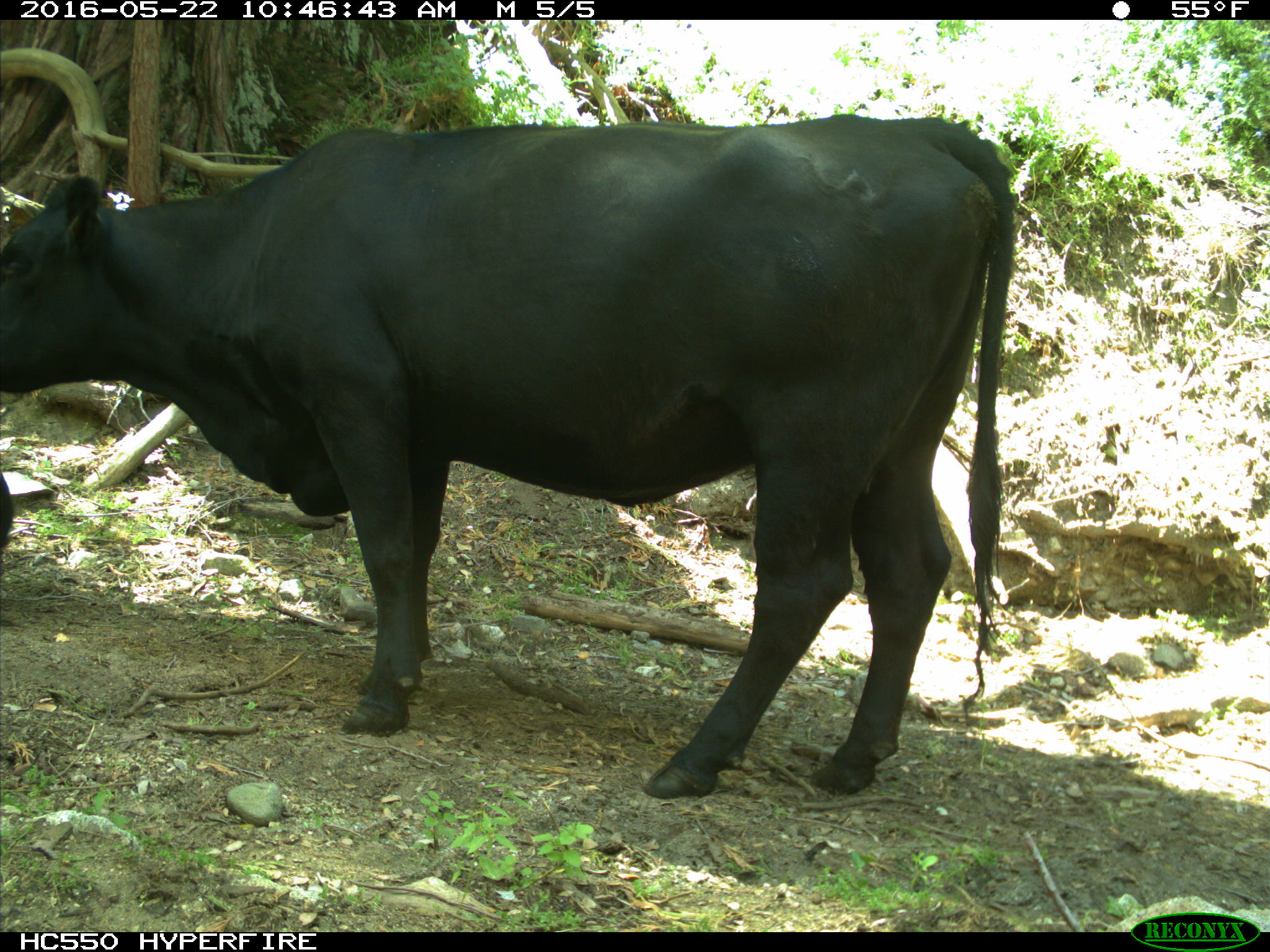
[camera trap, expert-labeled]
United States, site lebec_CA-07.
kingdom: Animalia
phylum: Chordata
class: Mammalia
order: Artiodactyla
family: Bovidae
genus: Bos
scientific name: Bos taurus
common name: domestic cow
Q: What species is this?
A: Bos taurus (domestic cow).